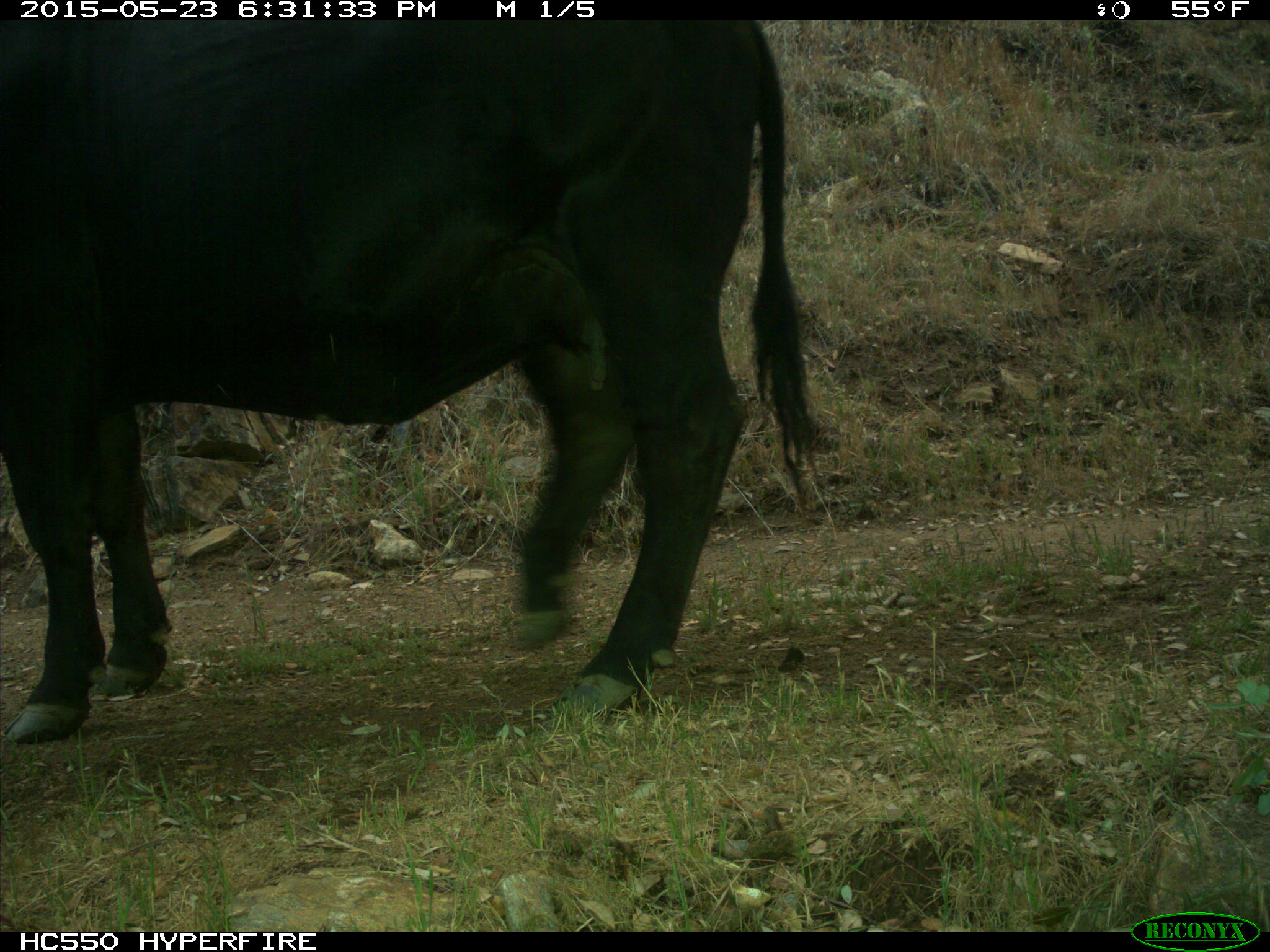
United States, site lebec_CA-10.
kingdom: Animalia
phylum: Chordata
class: Mammalia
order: Artiodactyla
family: Bovidae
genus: Bos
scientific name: Bos taurus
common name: domestic cow